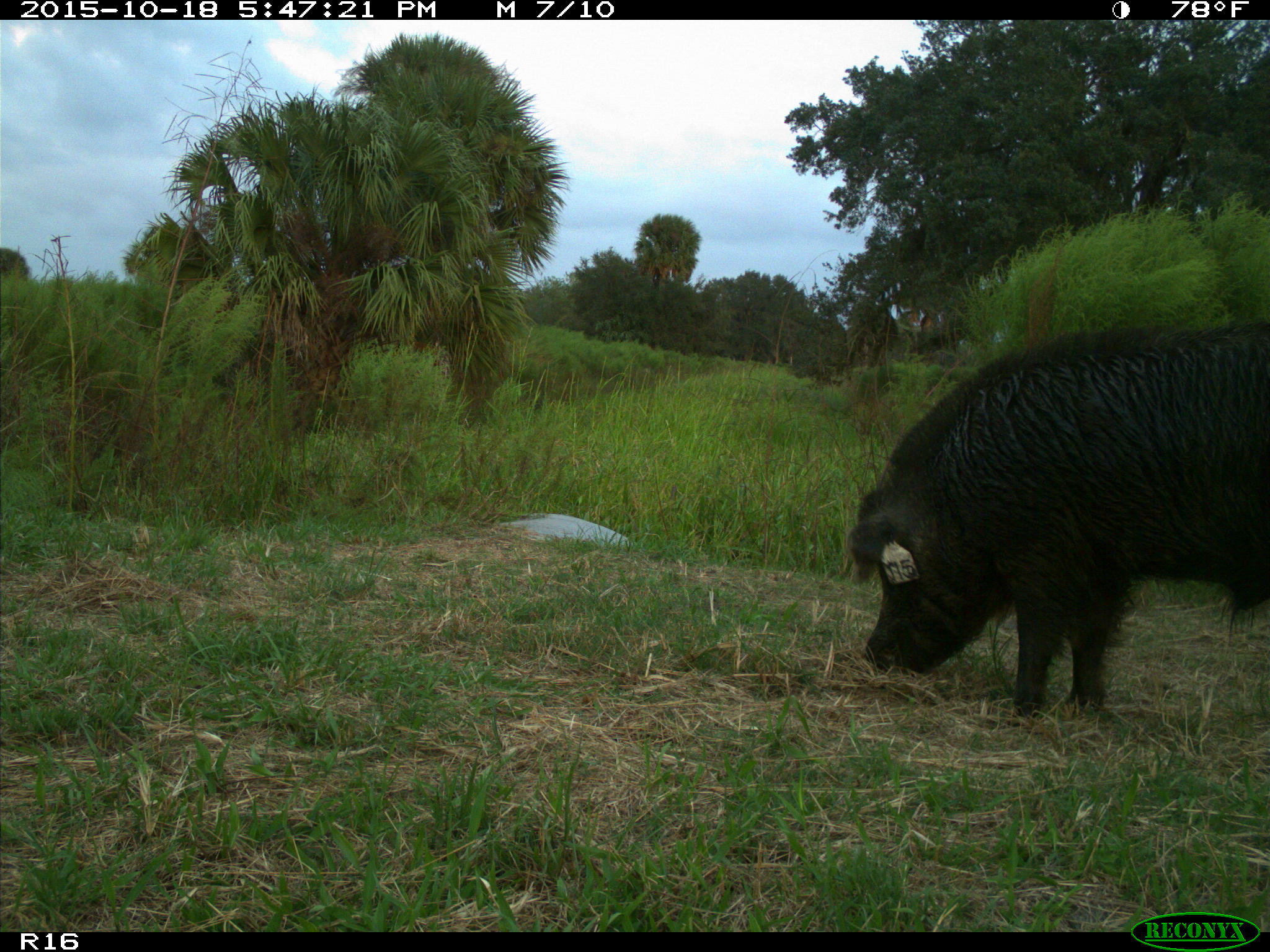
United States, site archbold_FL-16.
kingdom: Animalia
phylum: Chordata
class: Mammalia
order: Artiodactyla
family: Suidae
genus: Sus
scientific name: Sus scrofa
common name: wild boar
Sus scrofa (wild boar).